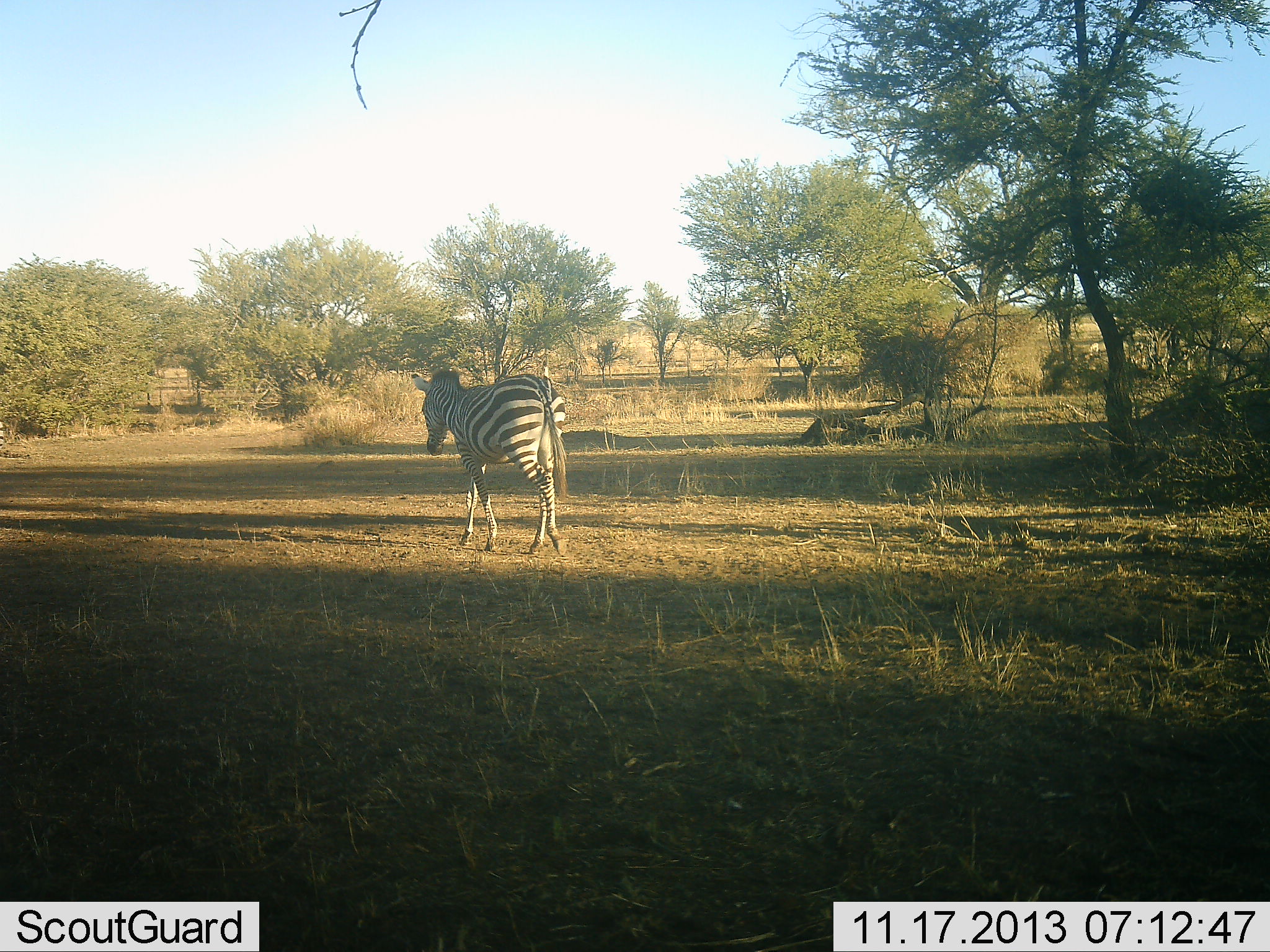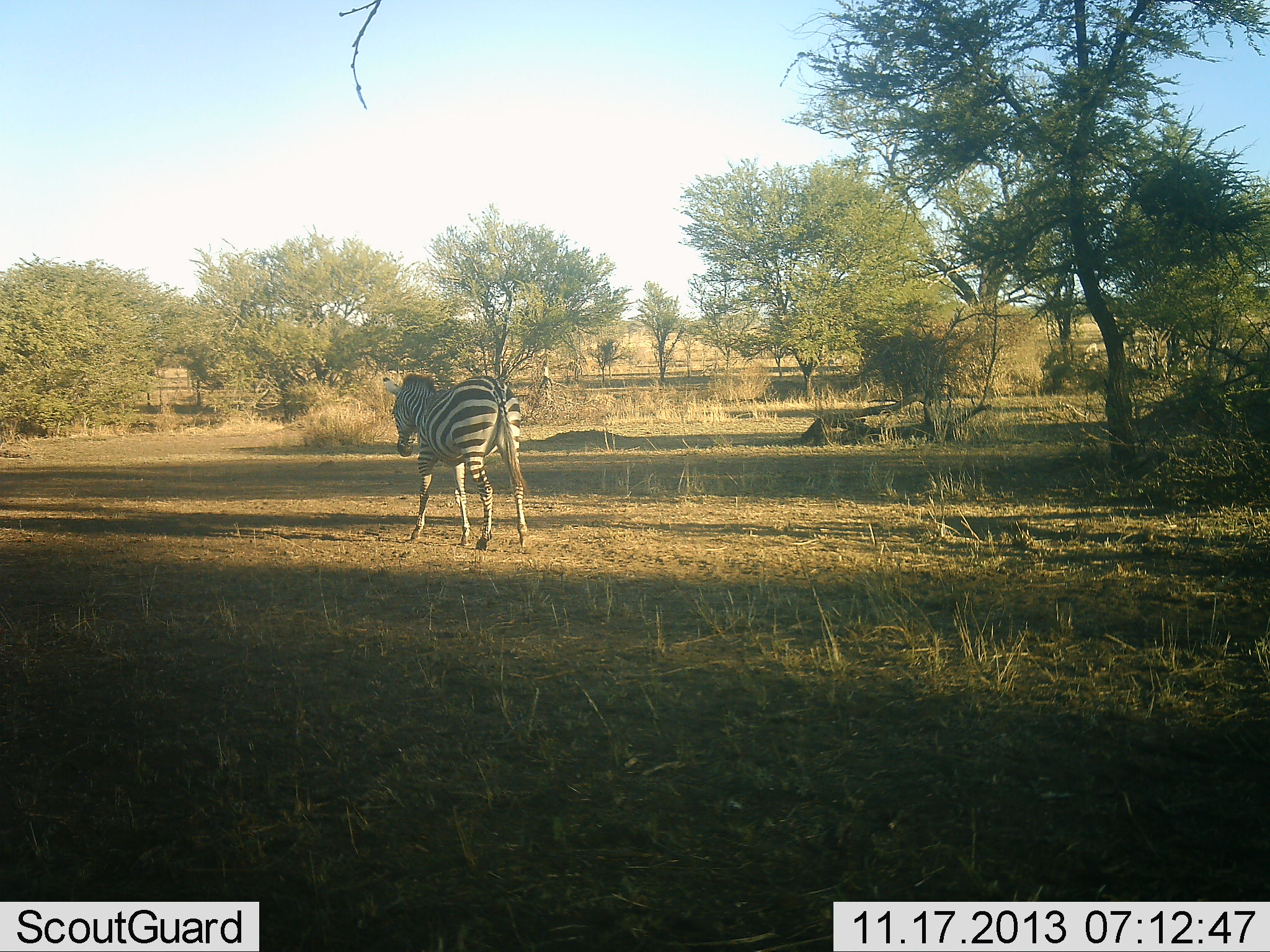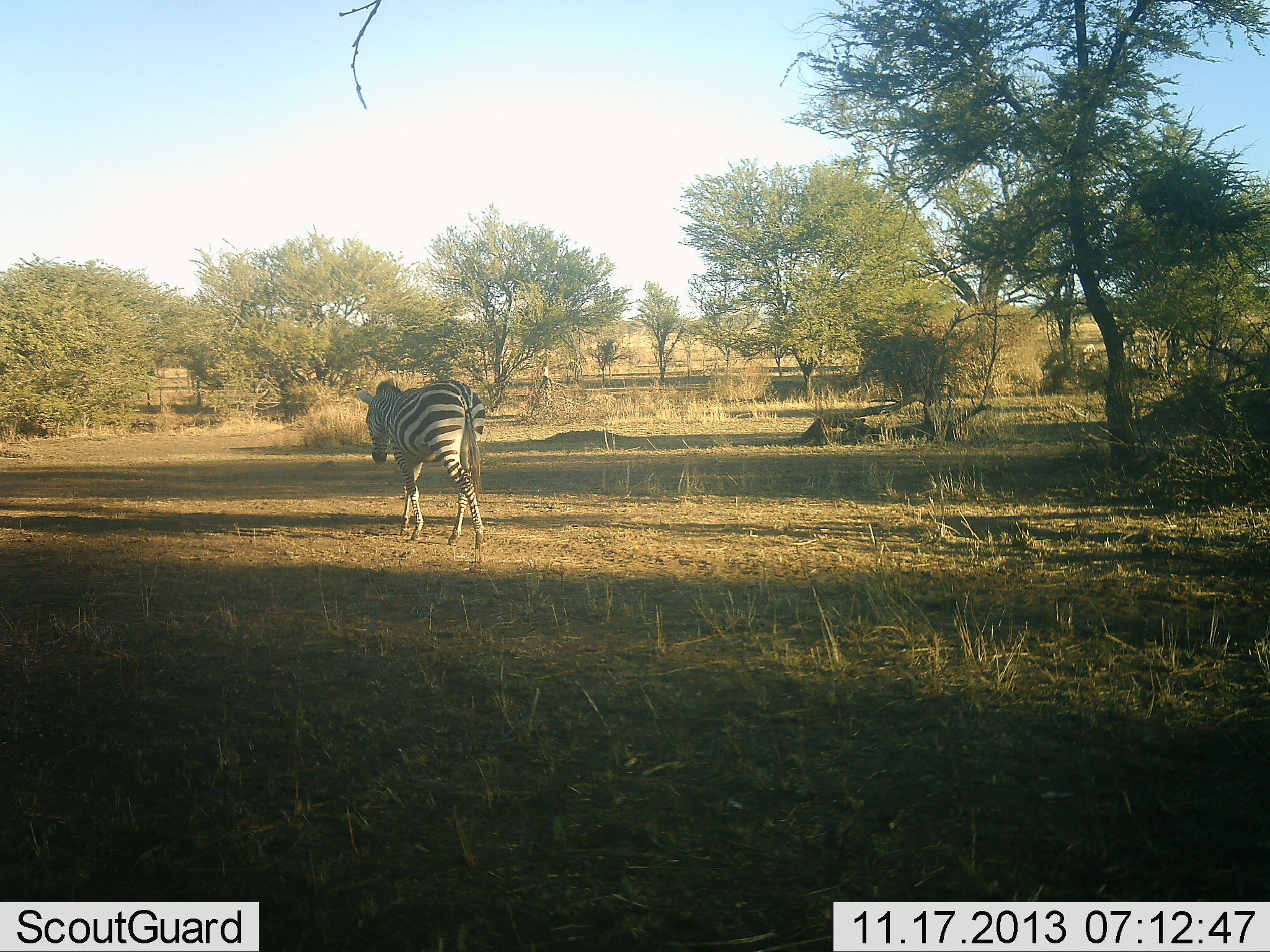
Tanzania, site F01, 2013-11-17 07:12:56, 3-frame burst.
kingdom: Animalia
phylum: Chordata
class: Mammalia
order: Perissodactyla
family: Equidae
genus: Equus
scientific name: Equus quagga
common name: plains zebra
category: zebra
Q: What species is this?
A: Zebra (plains zebra) (Equus quagga).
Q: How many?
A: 1.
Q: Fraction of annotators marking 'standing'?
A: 13%.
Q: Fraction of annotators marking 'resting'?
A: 0%.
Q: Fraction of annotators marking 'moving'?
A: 87%.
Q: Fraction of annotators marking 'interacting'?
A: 0%.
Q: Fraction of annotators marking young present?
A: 0%.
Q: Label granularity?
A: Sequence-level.